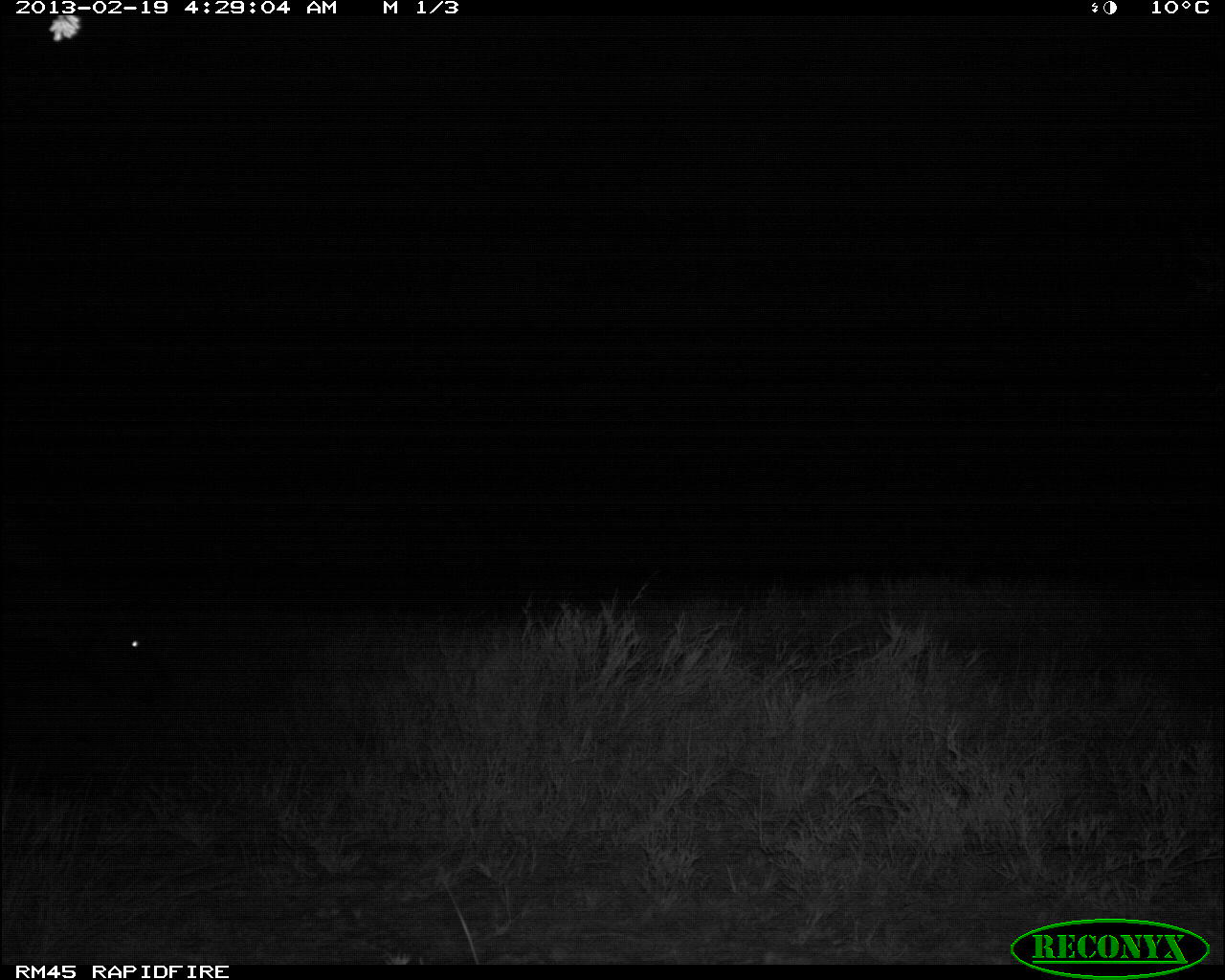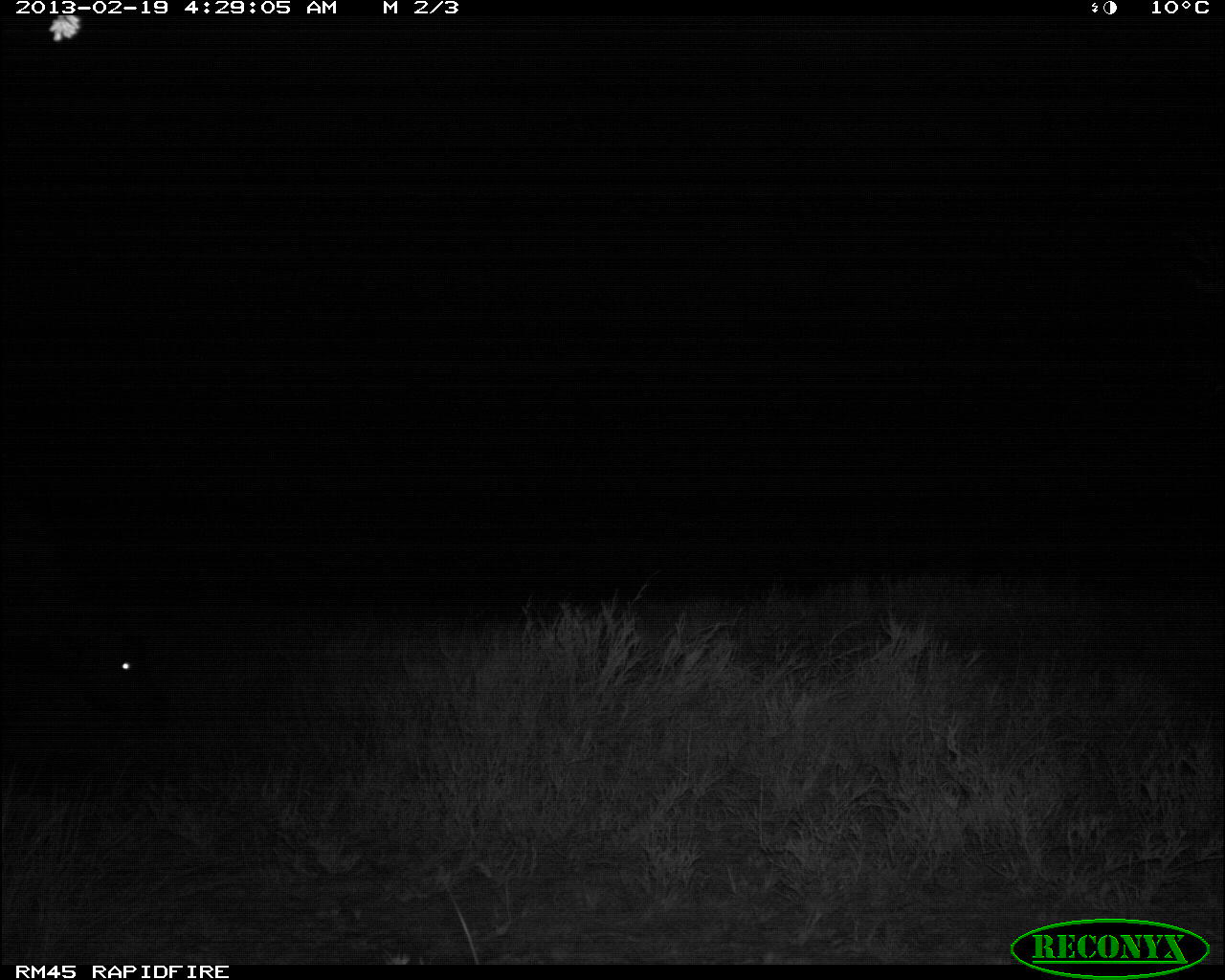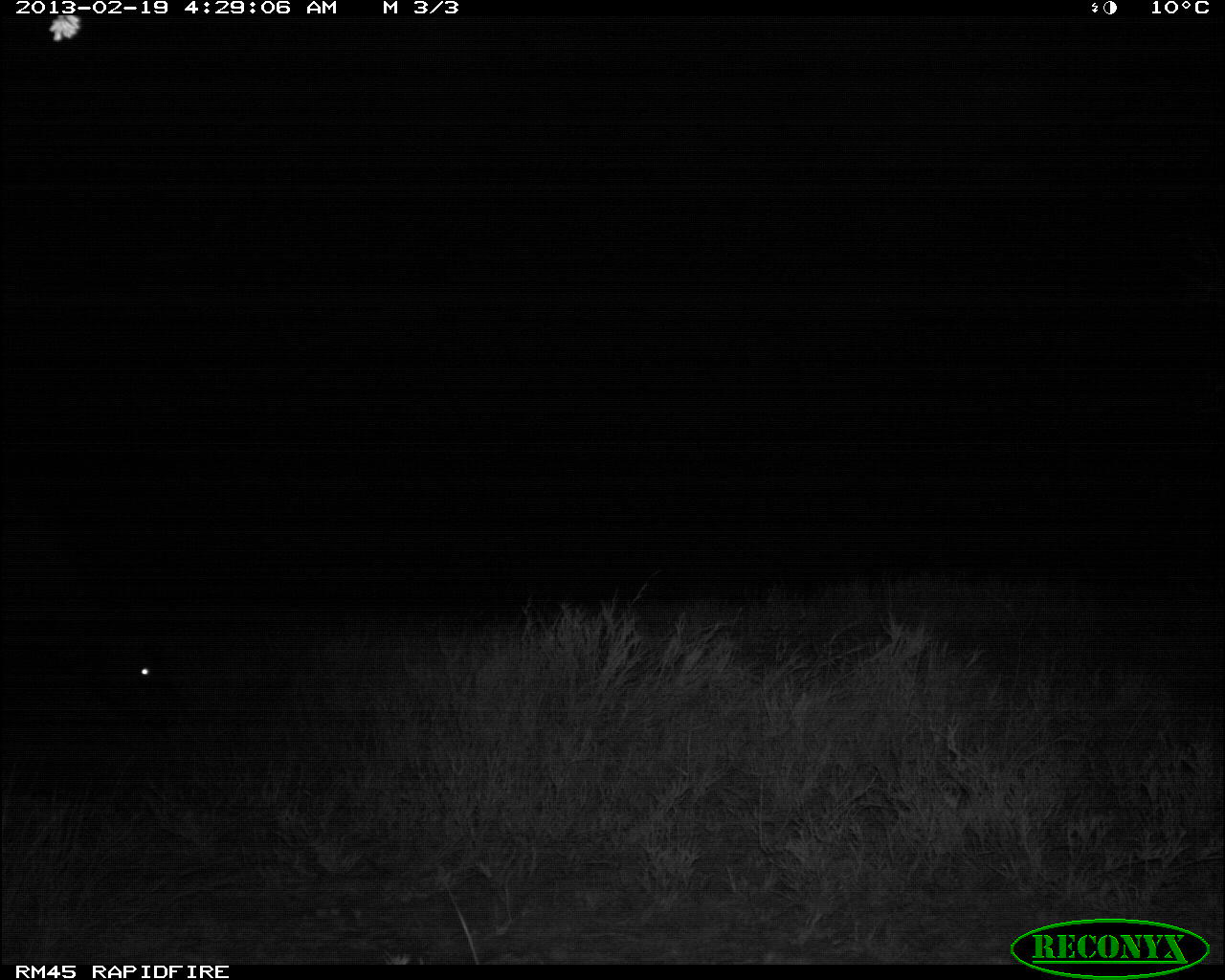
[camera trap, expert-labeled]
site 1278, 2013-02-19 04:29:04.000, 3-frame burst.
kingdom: Animalia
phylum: Chordata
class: Mammalia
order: Artiodactyla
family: Bovidae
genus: Syncerus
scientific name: Syncerus caffer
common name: african buffalo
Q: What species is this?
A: Syncerus caffer (african buffalo).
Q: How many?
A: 1.